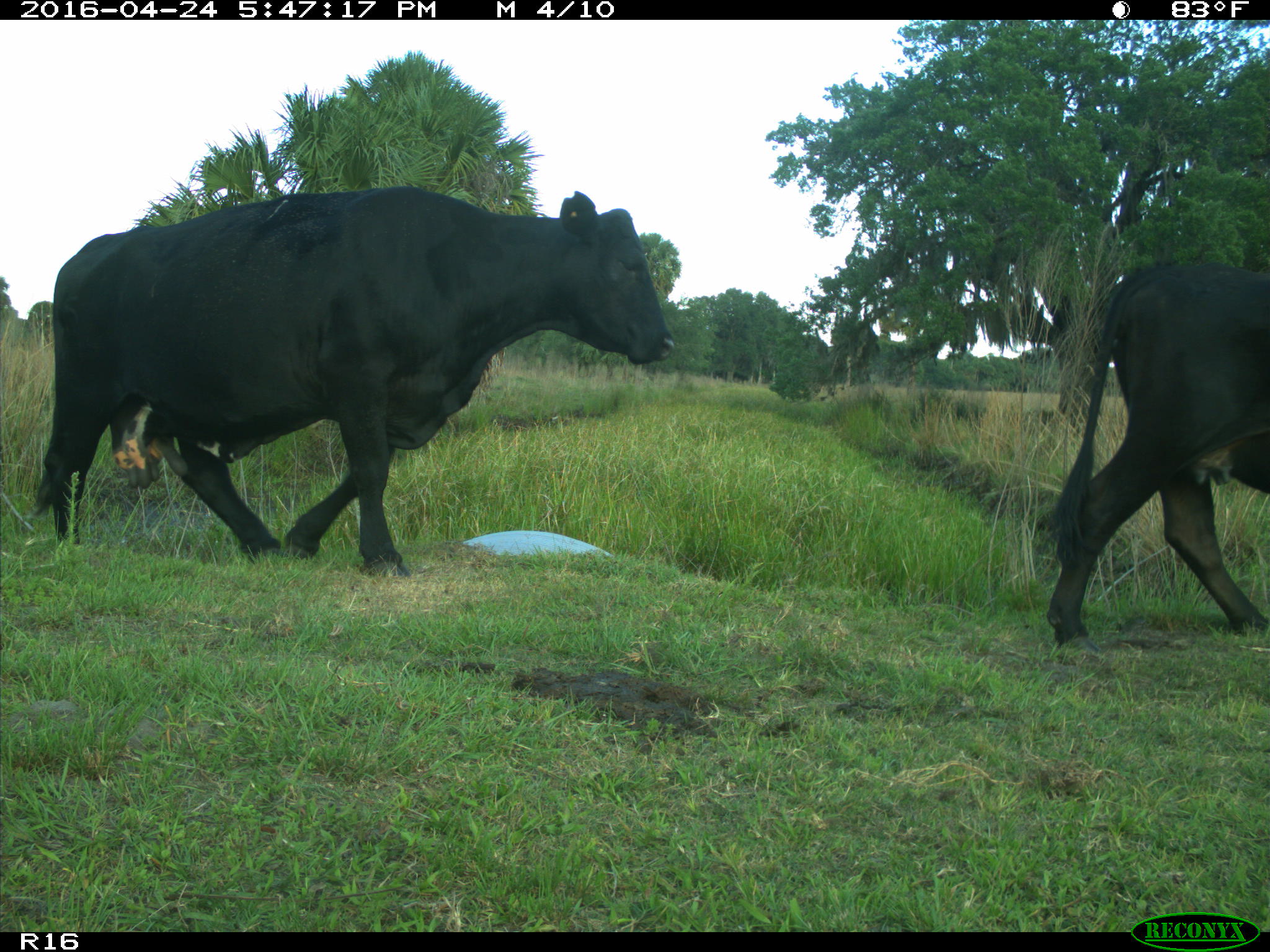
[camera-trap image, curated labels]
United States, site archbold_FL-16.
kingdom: Animalia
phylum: Chordata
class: Mammalia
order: Artiodactyla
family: Bovidae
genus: Bos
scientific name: Bos taurus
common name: domestic cow